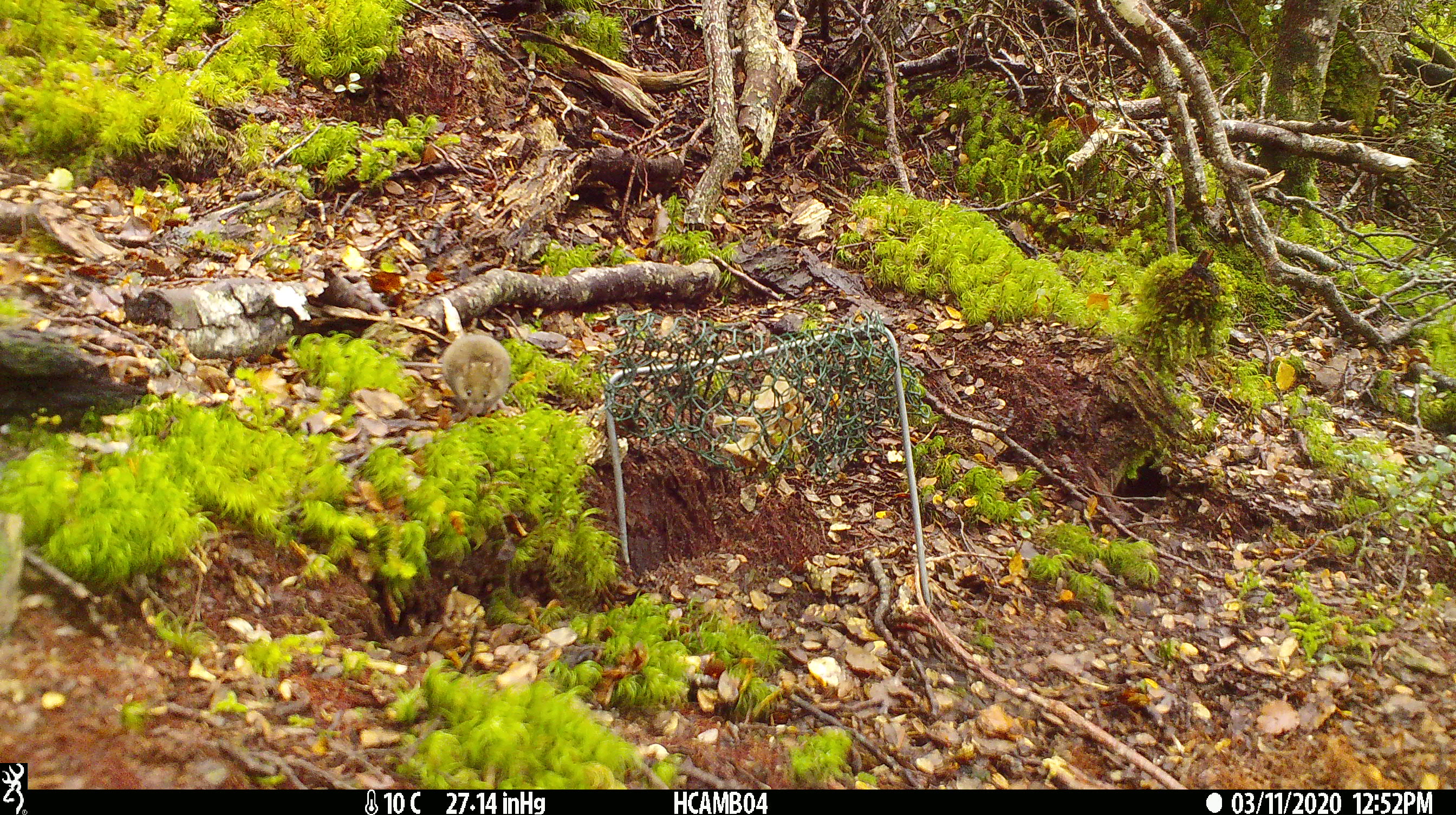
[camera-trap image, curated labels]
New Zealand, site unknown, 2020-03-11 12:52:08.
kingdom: Animalia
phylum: Chordata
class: Mammalia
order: Rodentia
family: Muridae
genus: Mus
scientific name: Mus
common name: mouse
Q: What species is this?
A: Mouse (Mus).